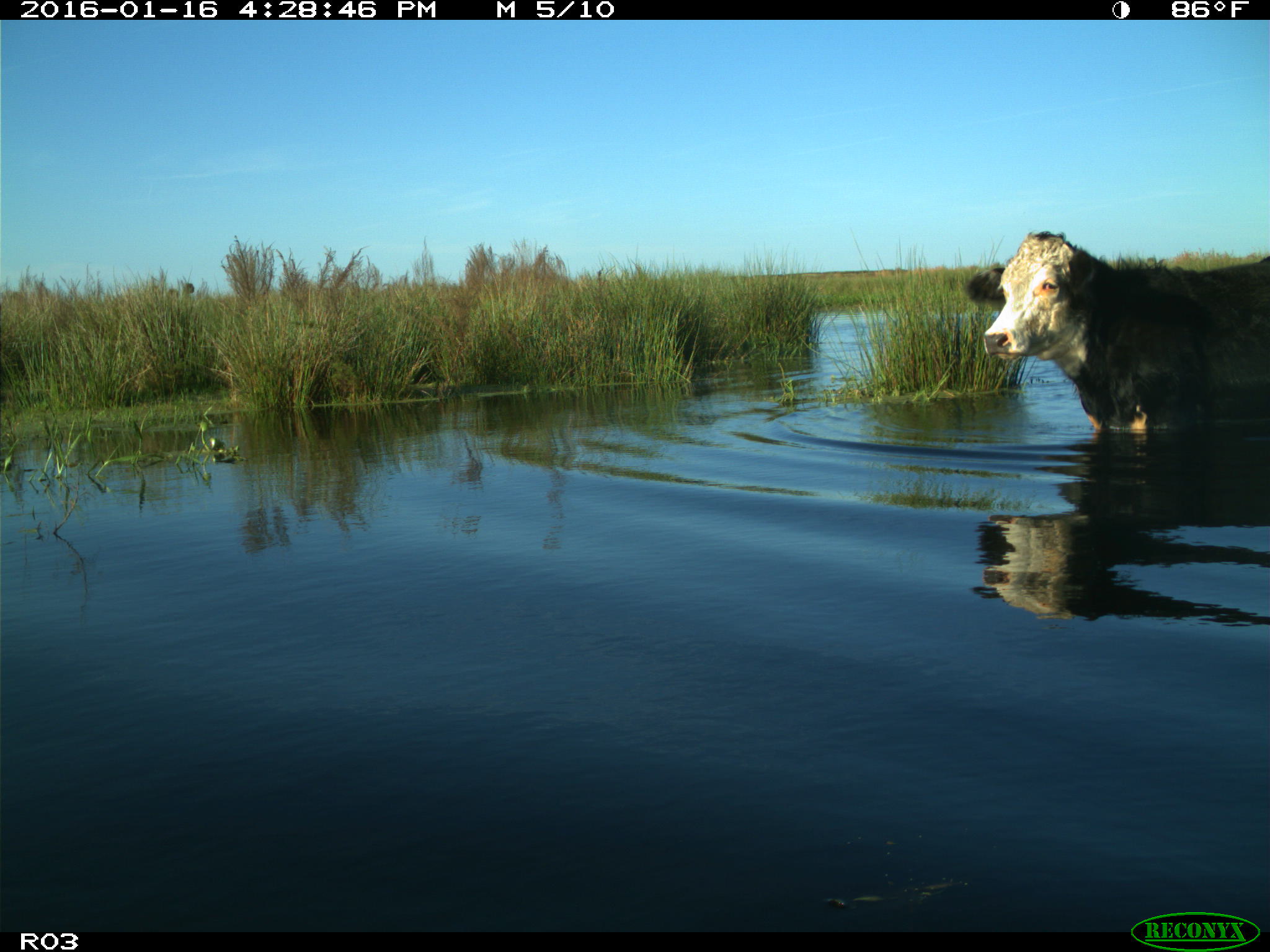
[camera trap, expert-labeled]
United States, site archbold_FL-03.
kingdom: Animalia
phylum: Chordata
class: Mammalia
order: Artiodactyla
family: Bovidae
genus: Bos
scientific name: Bos taurus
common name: domestic cow